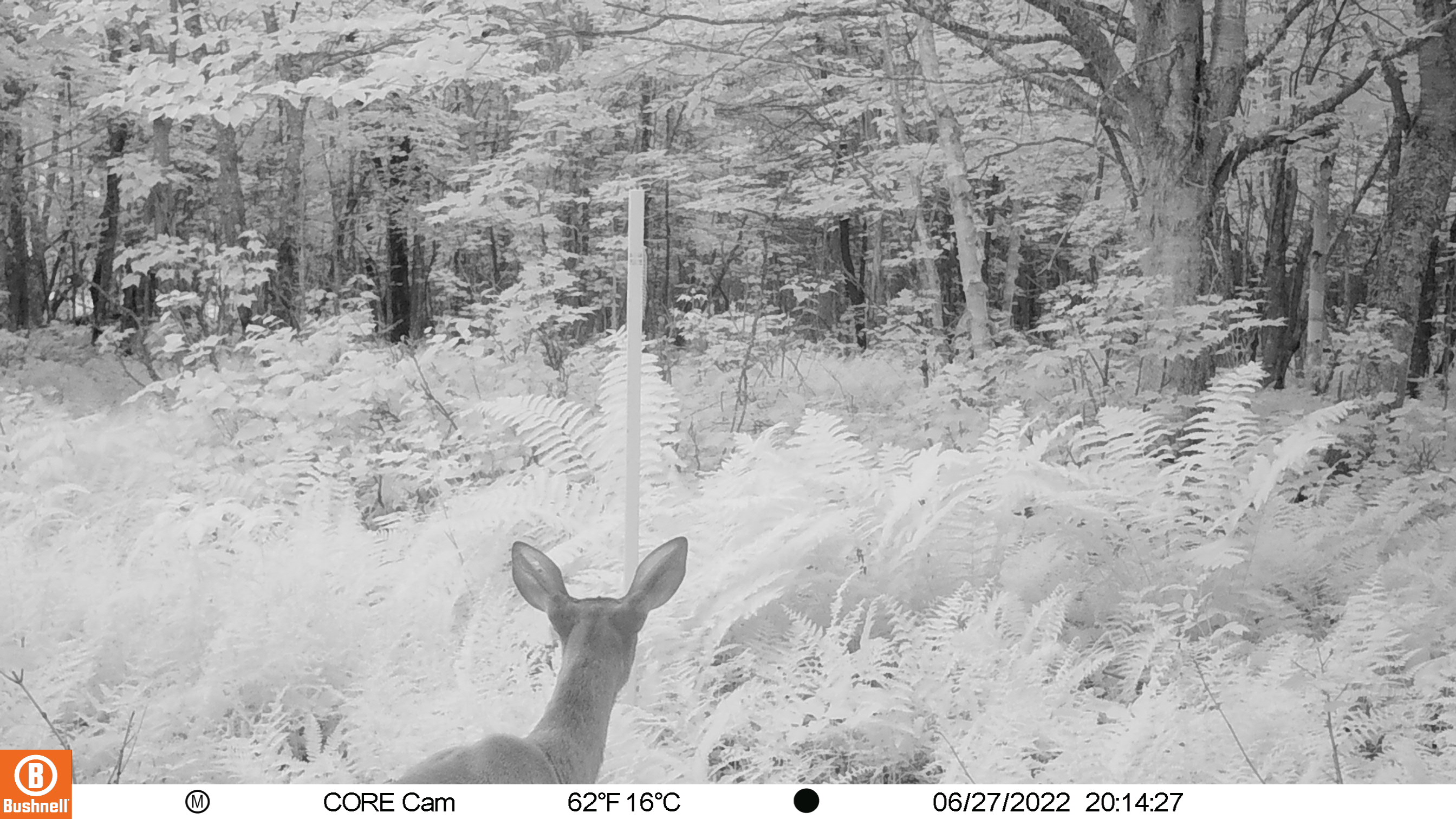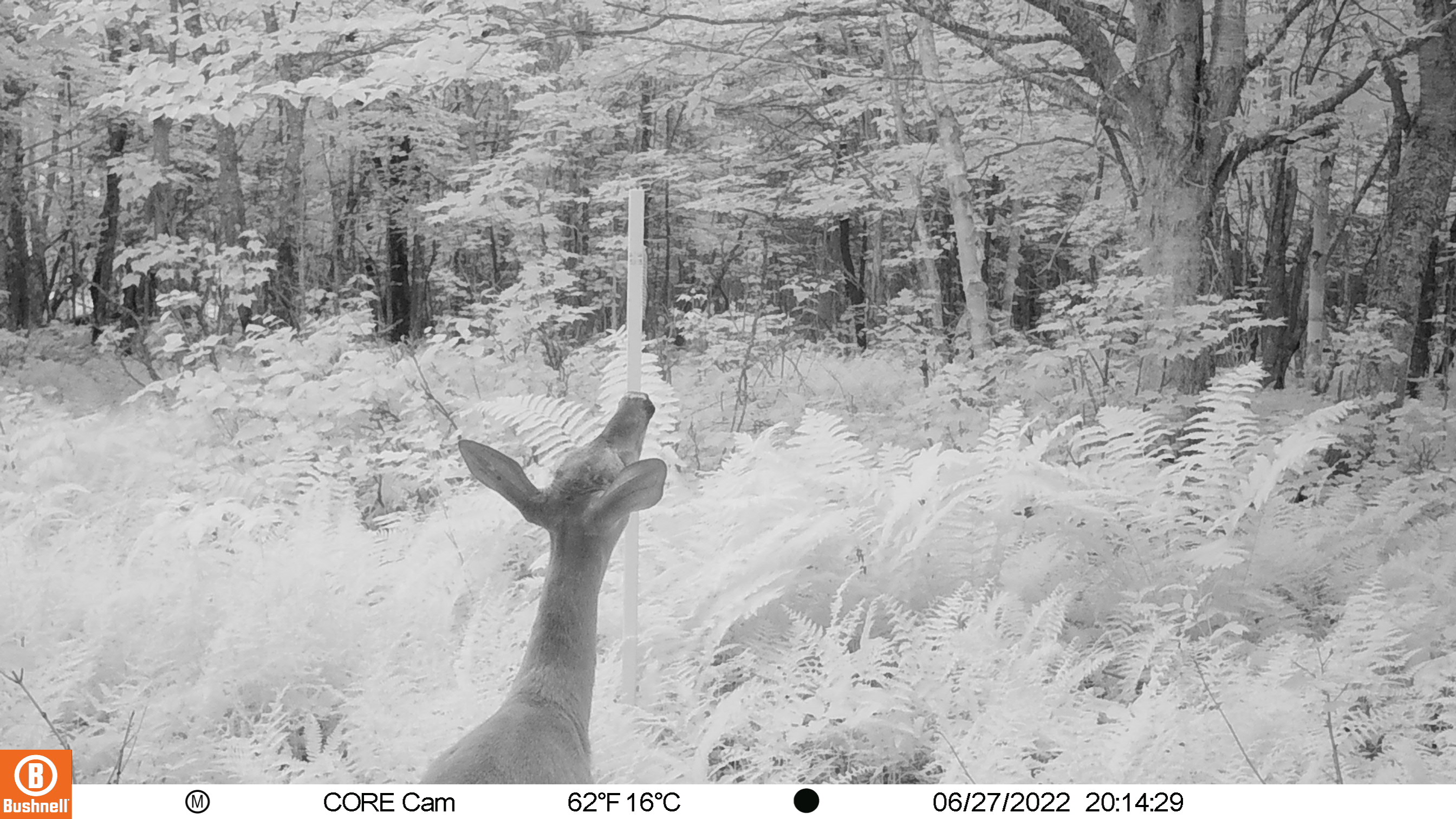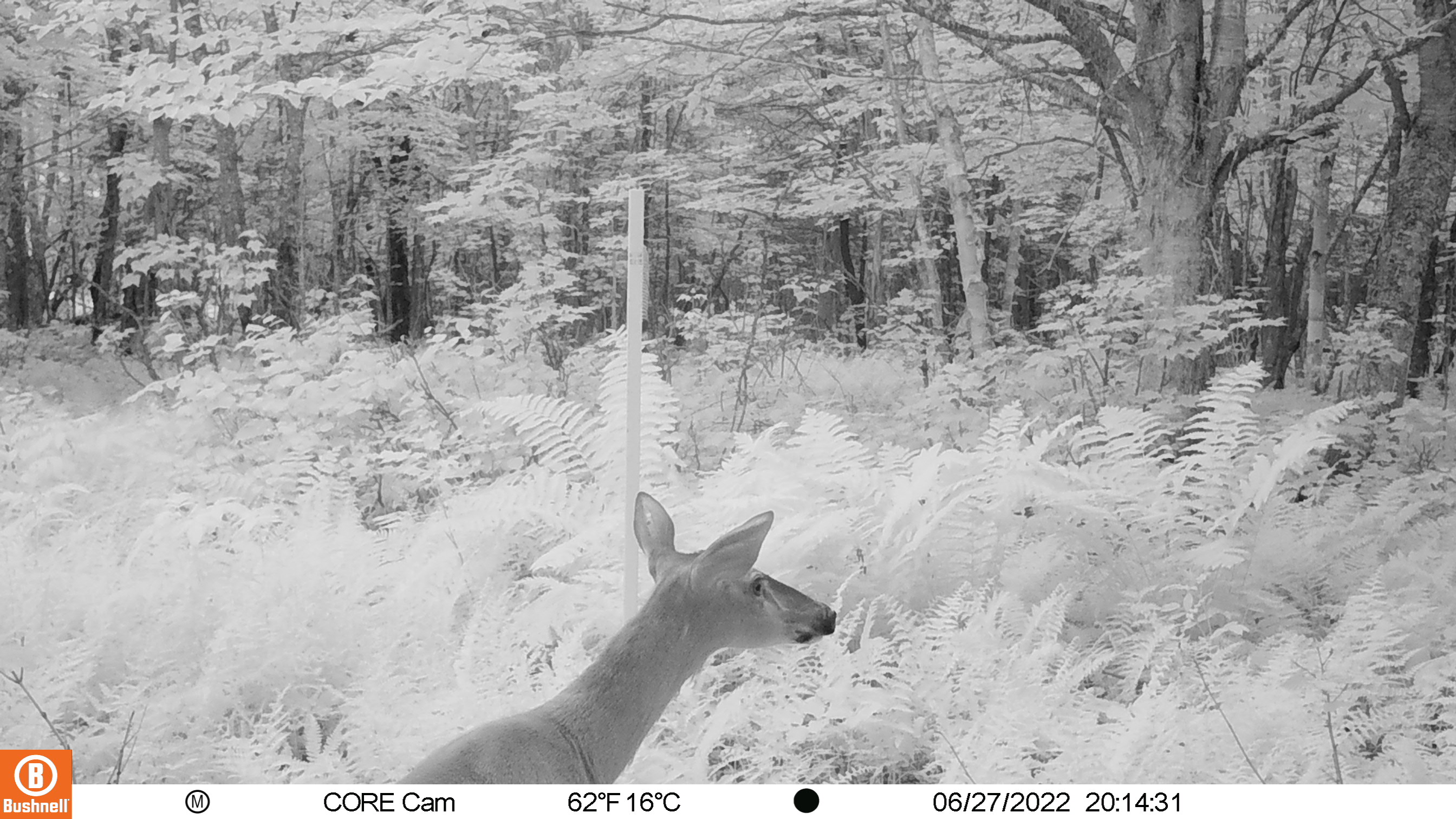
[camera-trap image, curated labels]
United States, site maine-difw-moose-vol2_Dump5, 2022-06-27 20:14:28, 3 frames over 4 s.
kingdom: Animalia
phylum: Chordata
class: Mammalia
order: Artiodactyla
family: Cervidae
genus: Alces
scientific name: Alces alces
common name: moose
Moose (Alces alces).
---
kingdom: Animalia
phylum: Chordata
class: Mammalia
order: Artiodactyla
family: Cervidae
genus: Odocoileus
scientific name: Odocoileus virginianus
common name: white-tailed deer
White-tailed deer (Odocoileus virginianus).